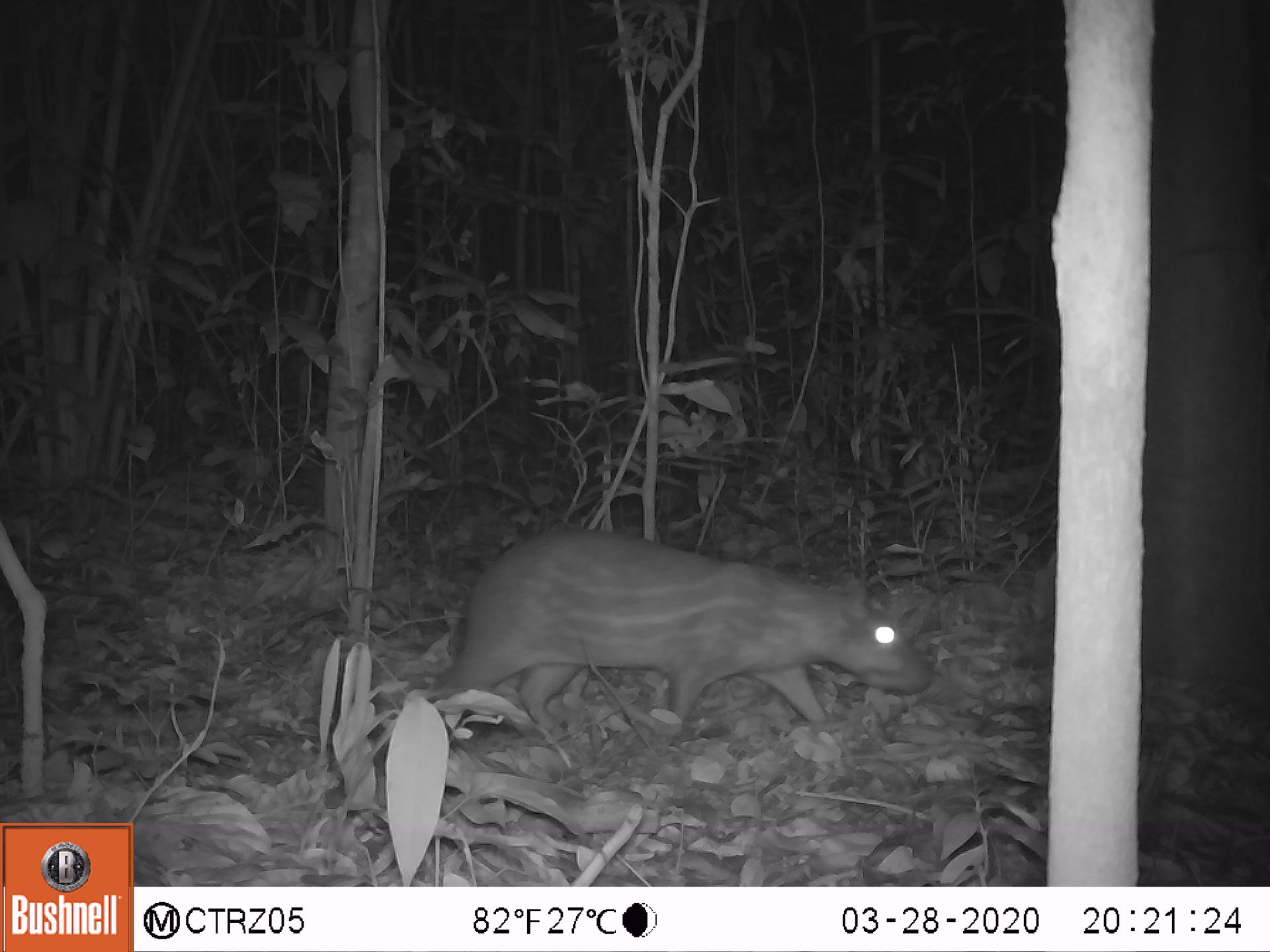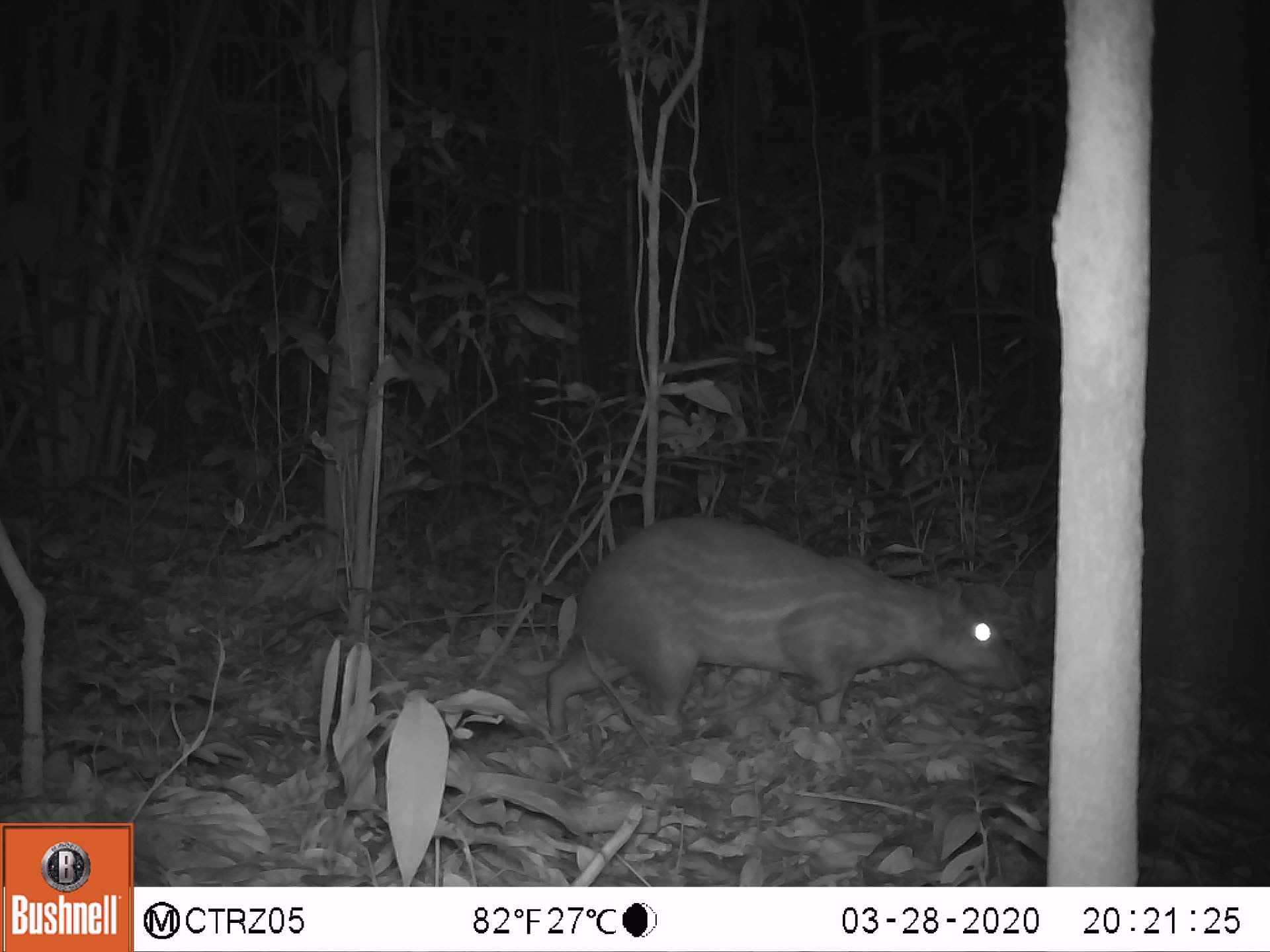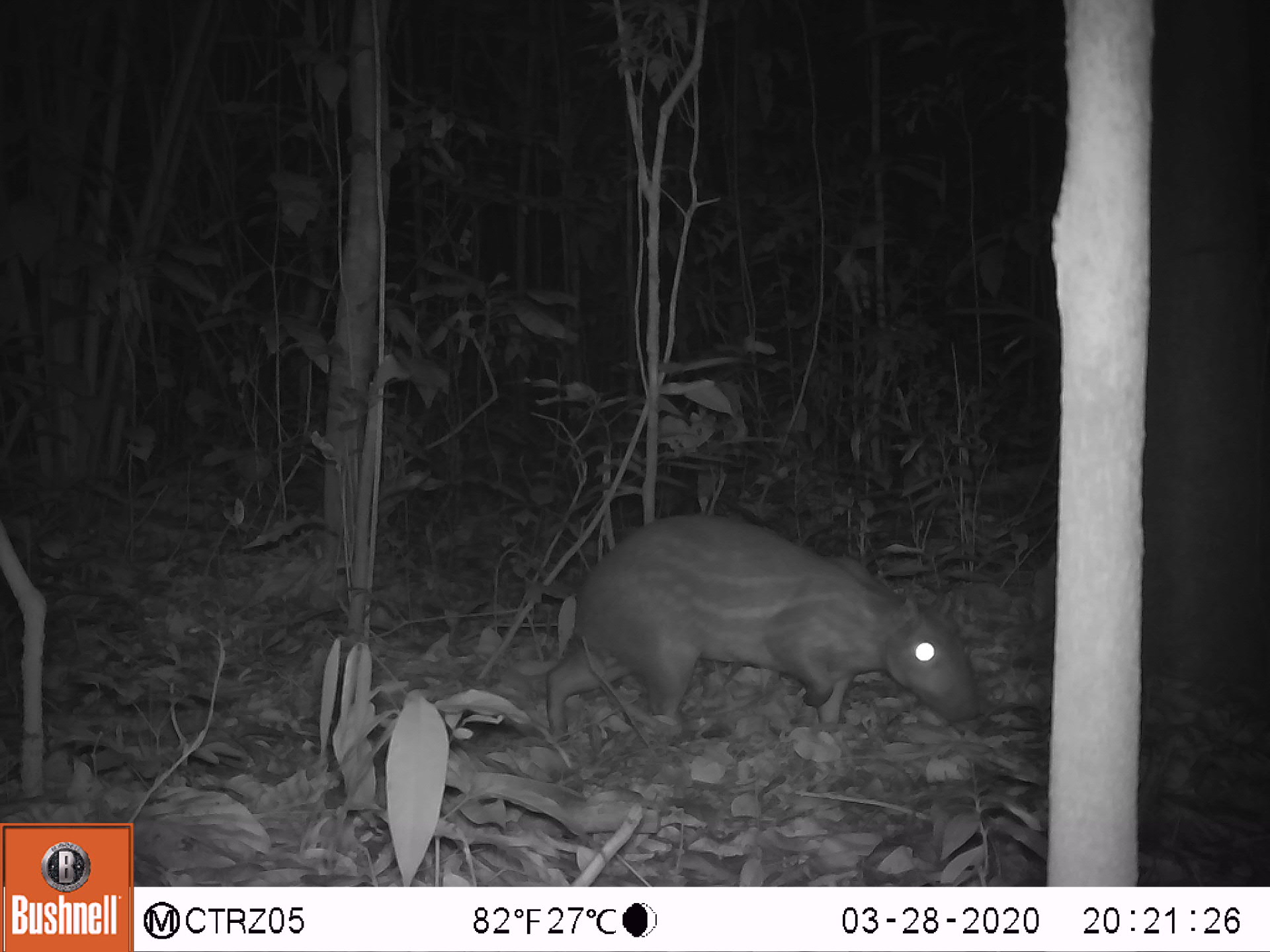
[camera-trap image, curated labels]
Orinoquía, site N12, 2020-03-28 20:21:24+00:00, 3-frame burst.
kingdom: Animalia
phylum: Chordata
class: Mammalia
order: Rodentia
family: Cuniculidae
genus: Cuniculus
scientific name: Cuniculus paca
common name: spotted paca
Spotted paca (Cuniculus paca).